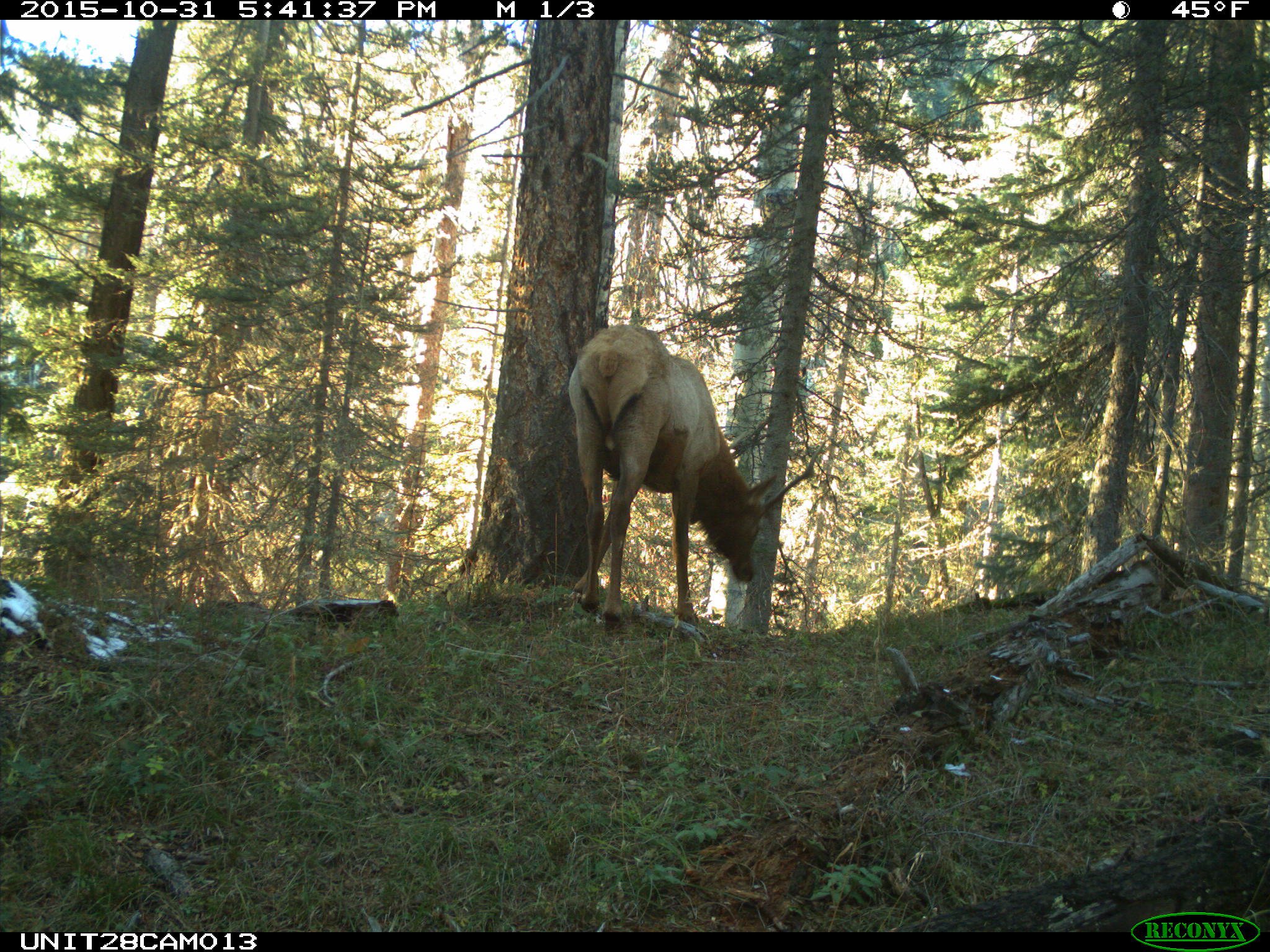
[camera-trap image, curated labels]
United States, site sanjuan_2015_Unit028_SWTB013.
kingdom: Animalia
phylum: Chordata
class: Mammalia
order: Artiodactyla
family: Cervidae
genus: Cervus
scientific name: Cervus elaphus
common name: red deer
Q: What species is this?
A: Cervus elaphus (red deer).